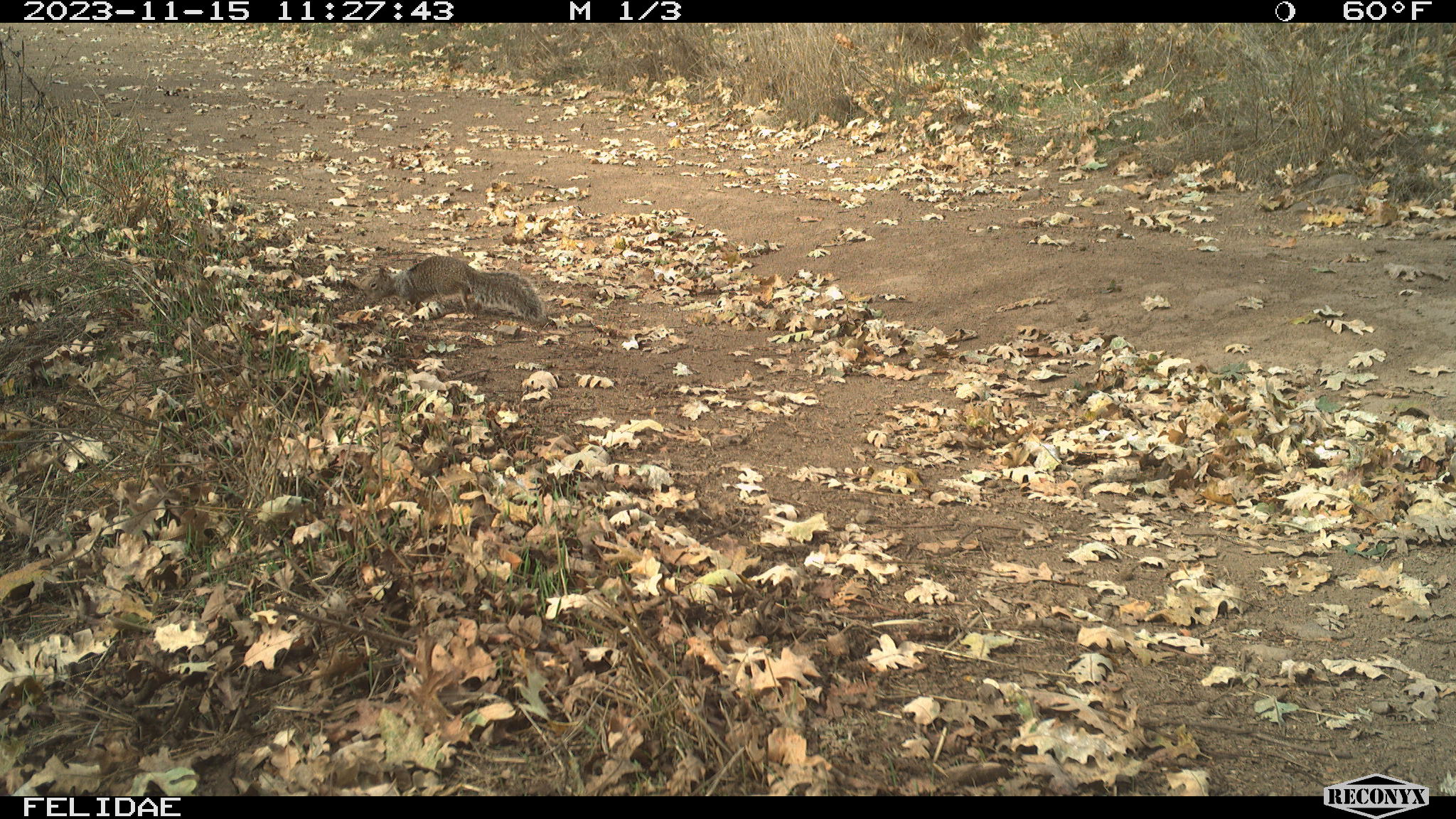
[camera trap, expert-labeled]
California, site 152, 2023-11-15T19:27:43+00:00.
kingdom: Animalia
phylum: Chordata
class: Mammalia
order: Rodentia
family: Sciuridae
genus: Sciurus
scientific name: Sciurus carolinensis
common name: eastern gray squirrel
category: eastern grey squirrel